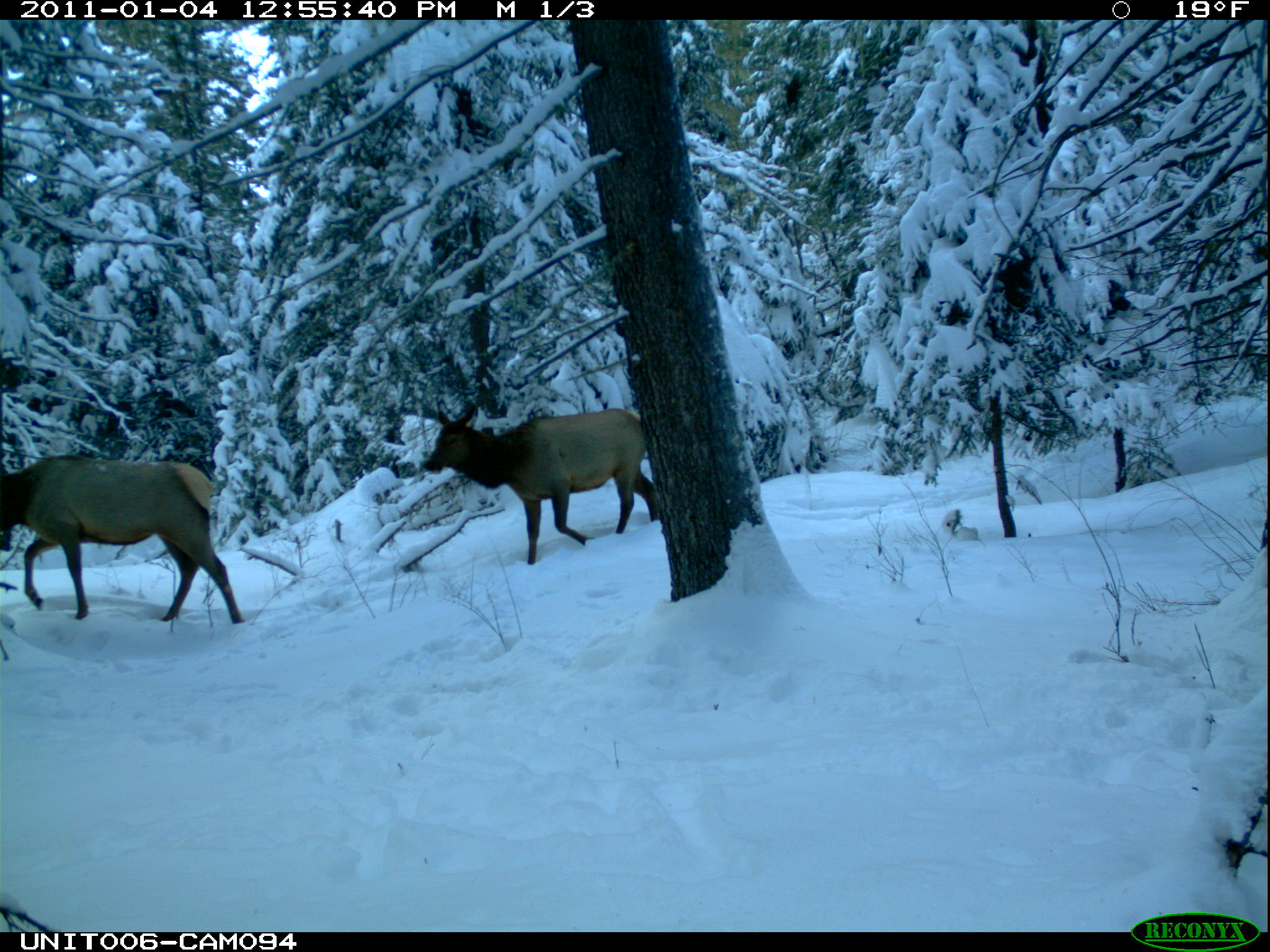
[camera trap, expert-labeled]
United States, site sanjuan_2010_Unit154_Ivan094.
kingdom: Animalia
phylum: Chordata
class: Mammalia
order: Artiodactyla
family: Cervidae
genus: Cervus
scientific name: Cervus elaphus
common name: red deer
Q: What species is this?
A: Cervus elaphus (red deer).